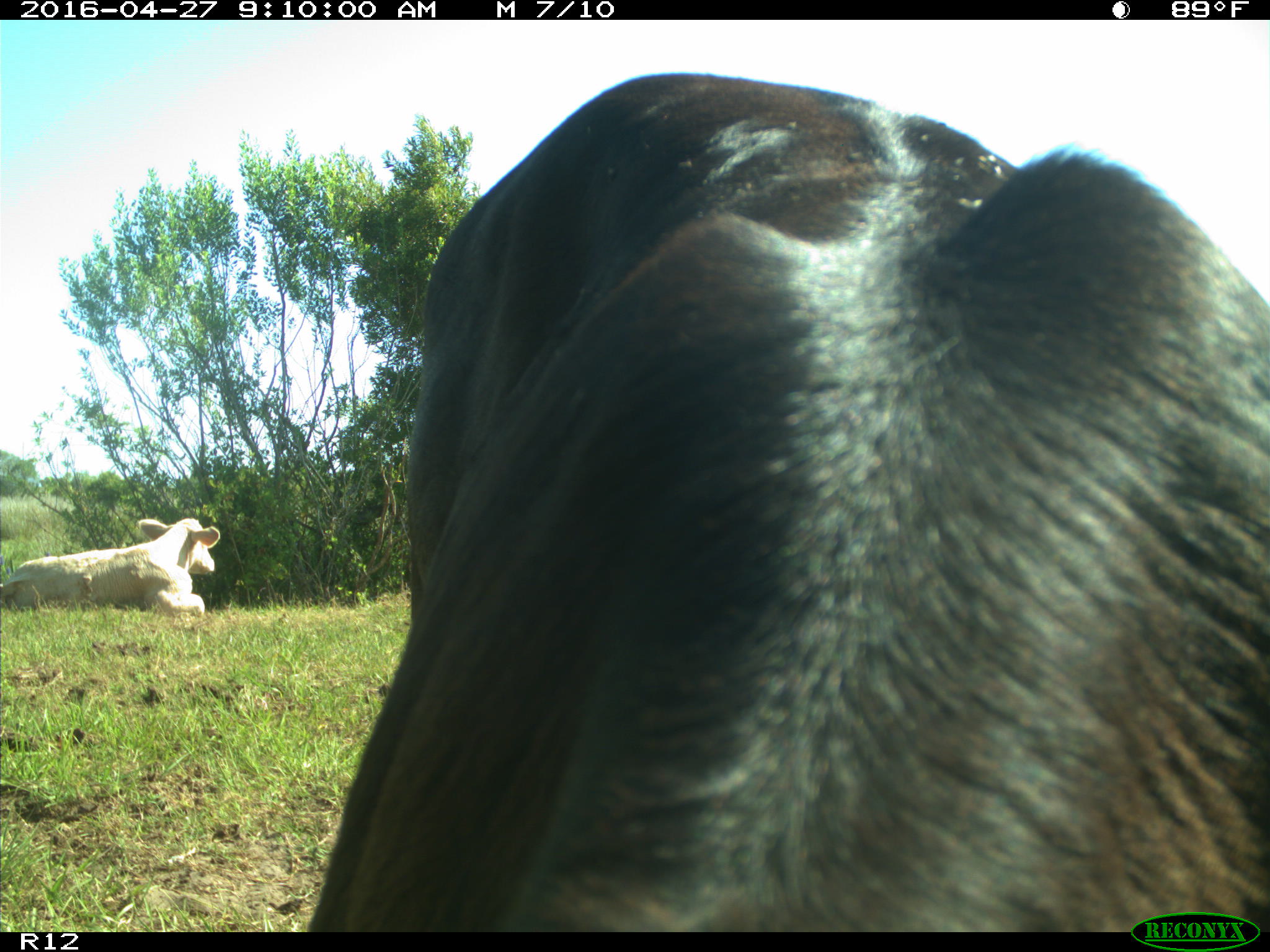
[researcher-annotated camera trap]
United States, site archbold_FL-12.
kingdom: Animalia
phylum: Chordata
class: Mammalia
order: Artiodactyla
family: Bovidae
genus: Bos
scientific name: Bos taurus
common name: domestic cow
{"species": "Bos taurus (domestic cow)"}